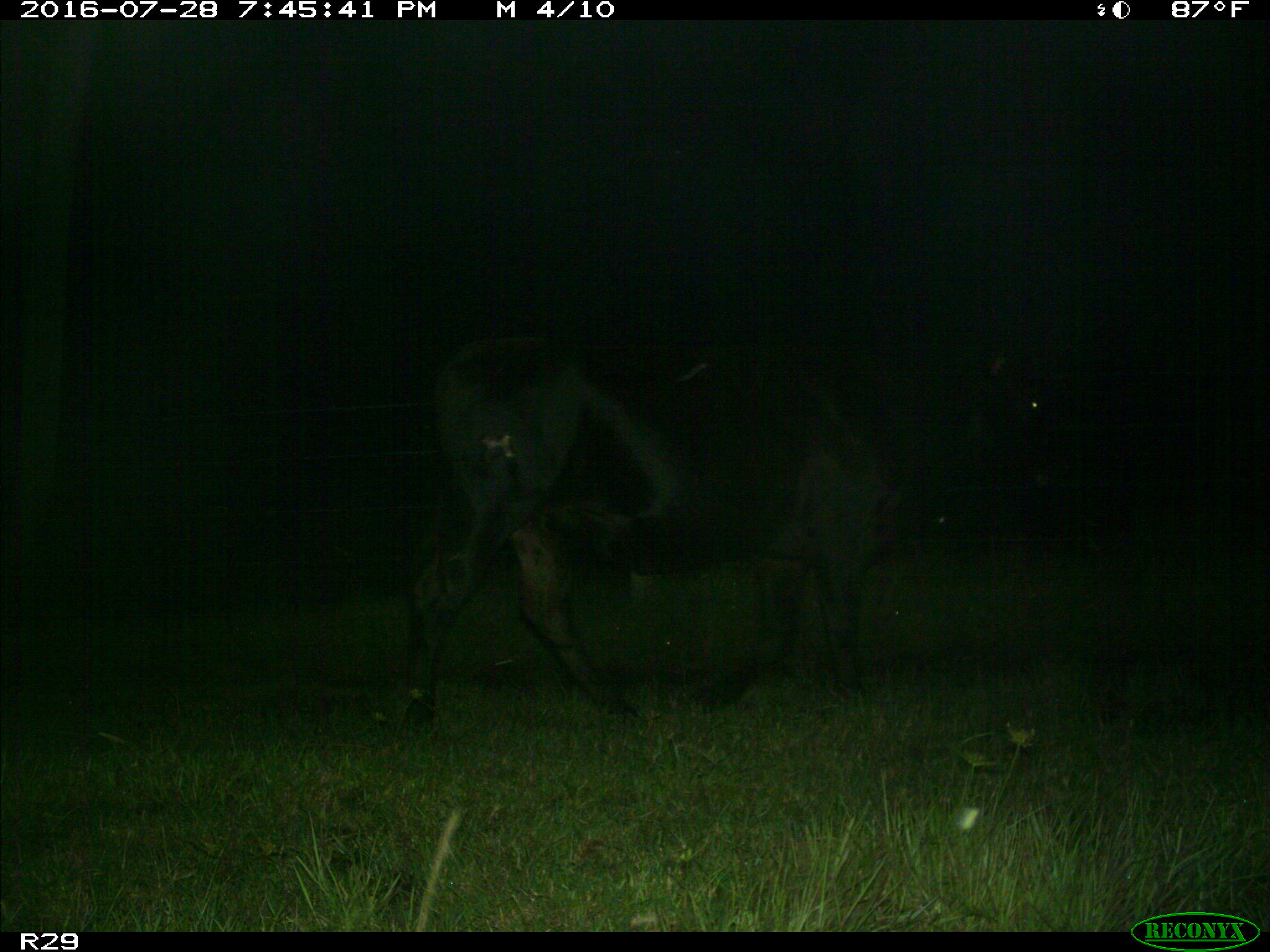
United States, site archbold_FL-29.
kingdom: Animalia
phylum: Chordata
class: Mammalia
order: Artiodactyla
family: Bovidae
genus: Bos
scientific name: Bos taurus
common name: domestic cow